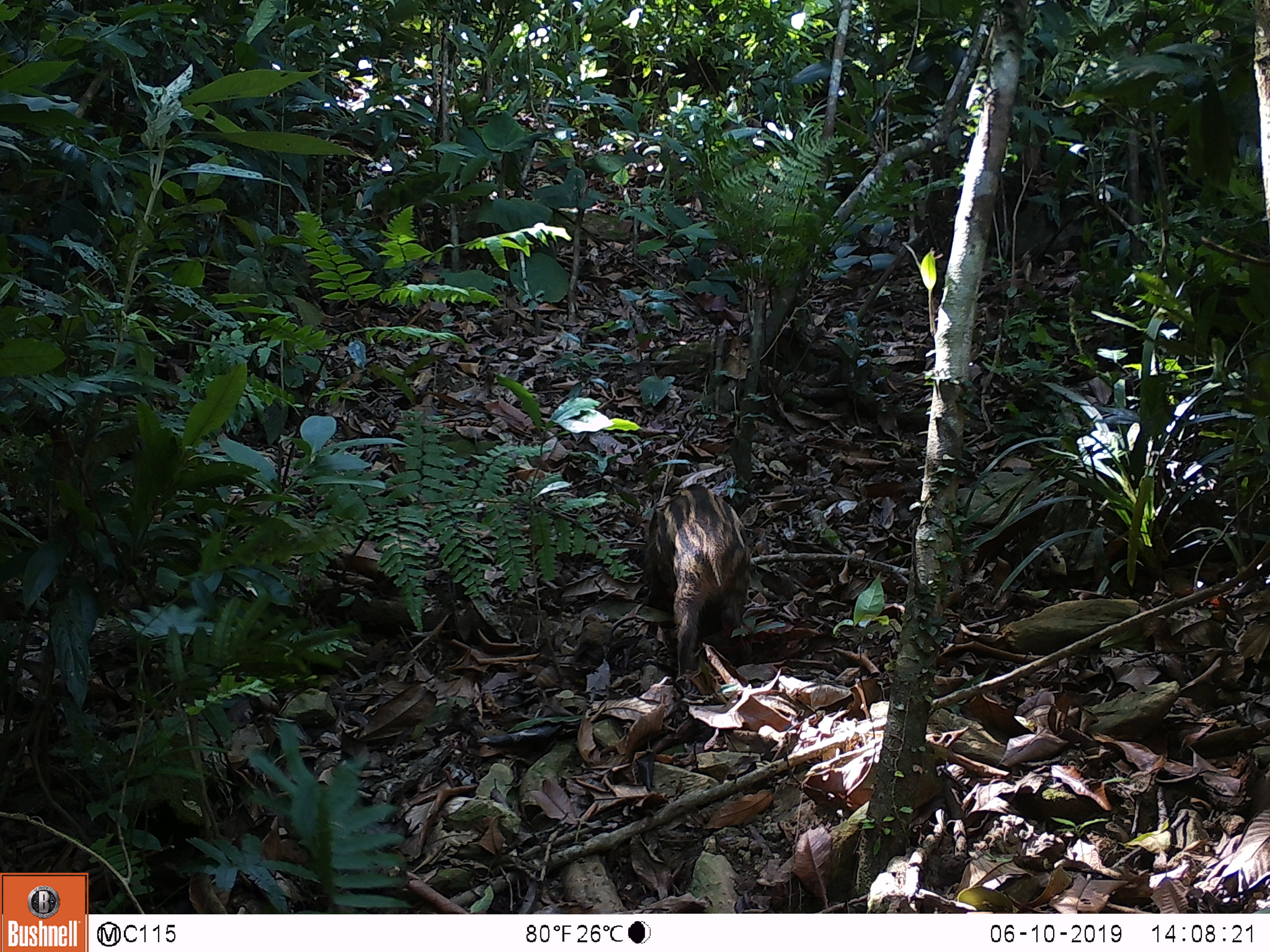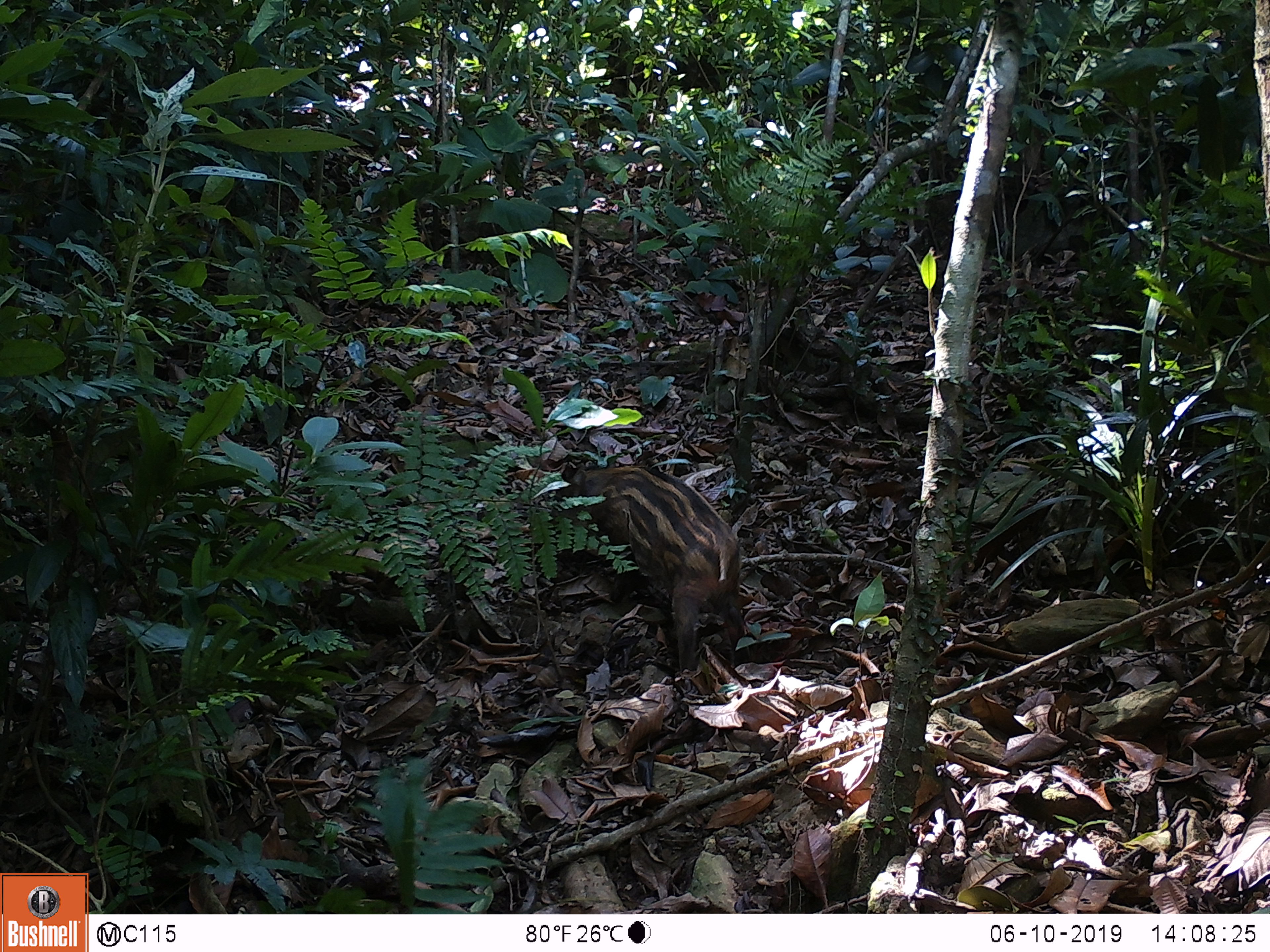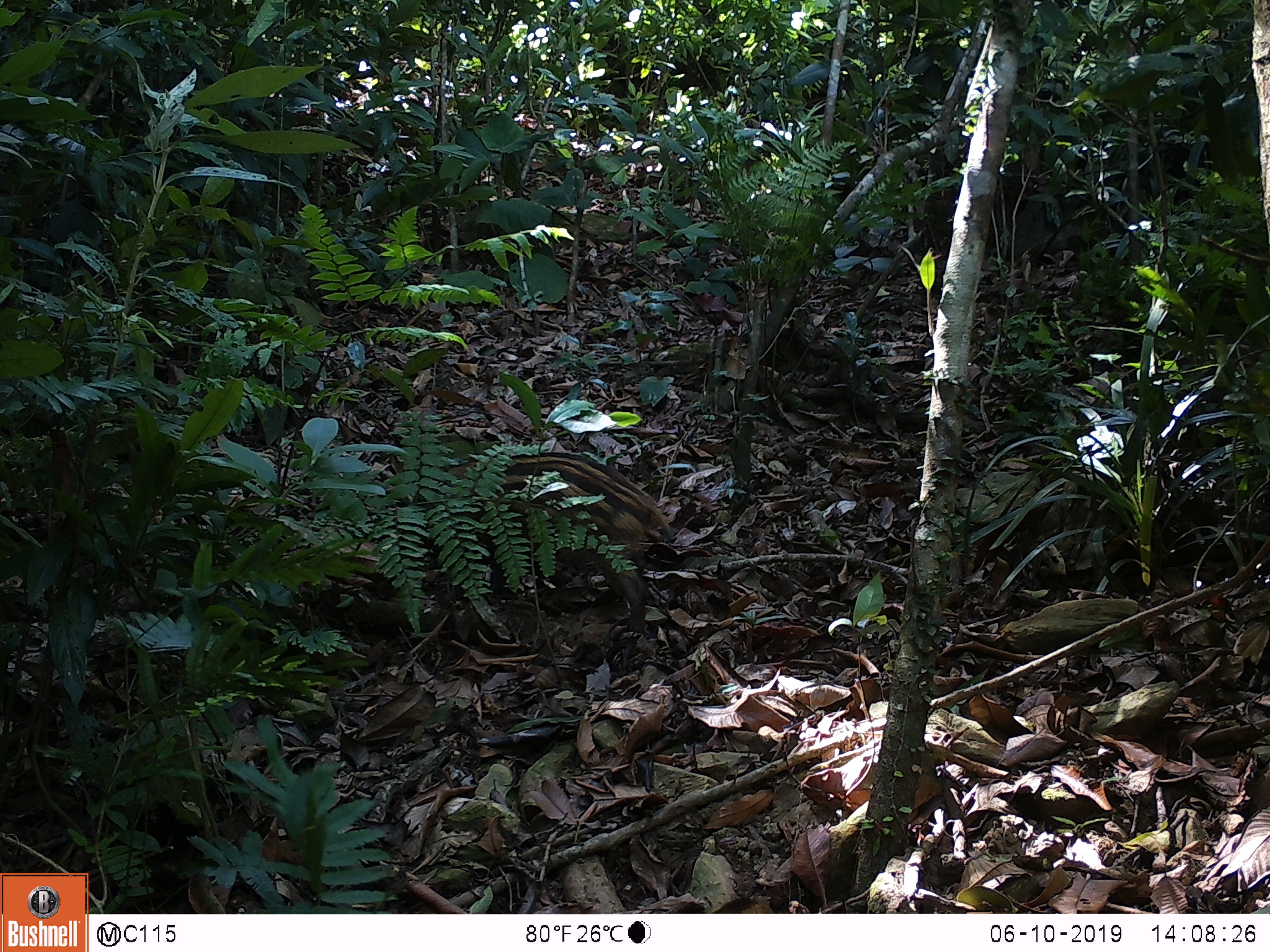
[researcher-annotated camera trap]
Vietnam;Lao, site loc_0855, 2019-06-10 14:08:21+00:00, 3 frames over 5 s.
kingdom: Animalia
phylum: Chordata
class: Mammalia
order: Artiodactyla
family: Suidae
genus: Sus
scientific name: Sus scrofa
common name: eurasian wild pig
Eurasian wild pig (Sus scrofa). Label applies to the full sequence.